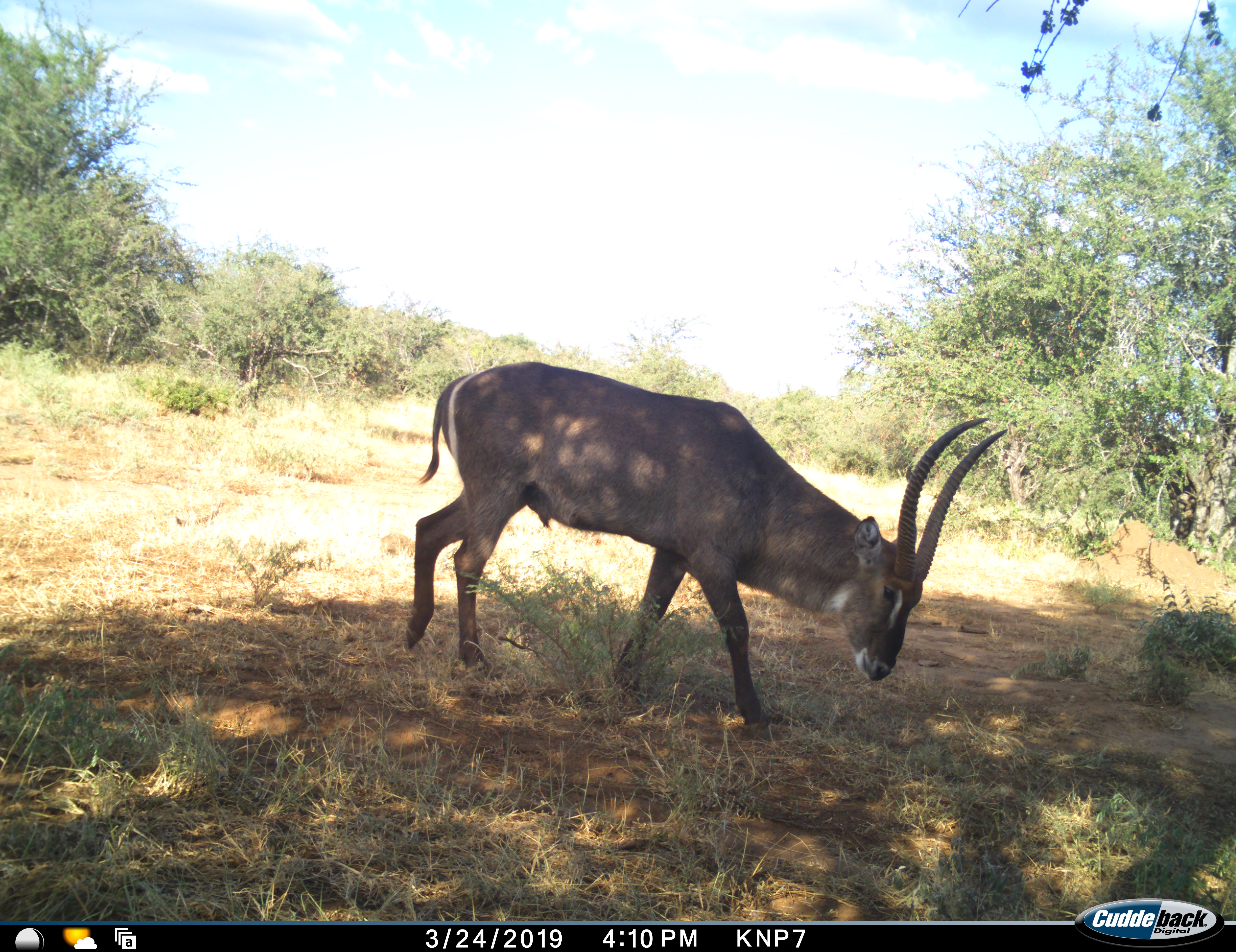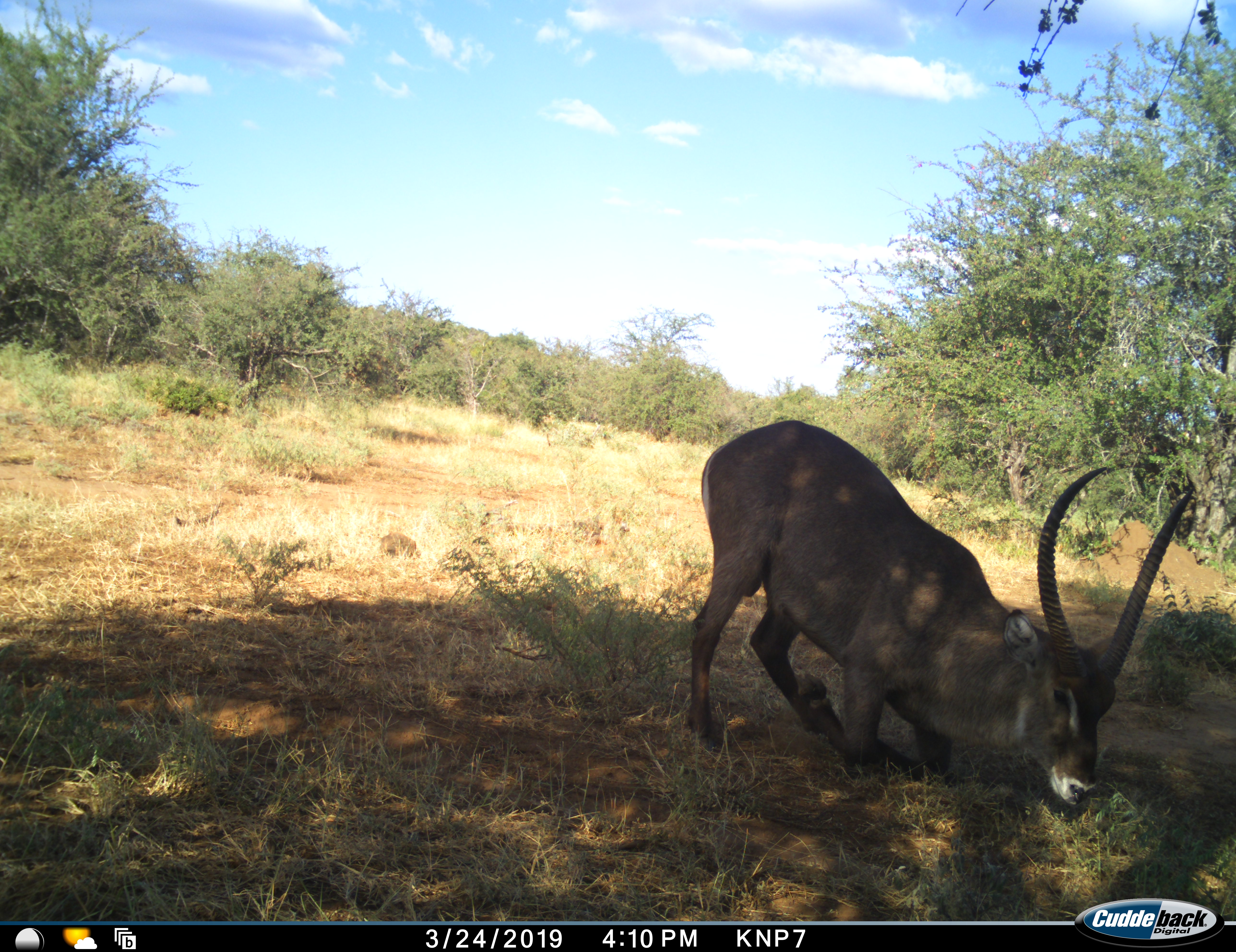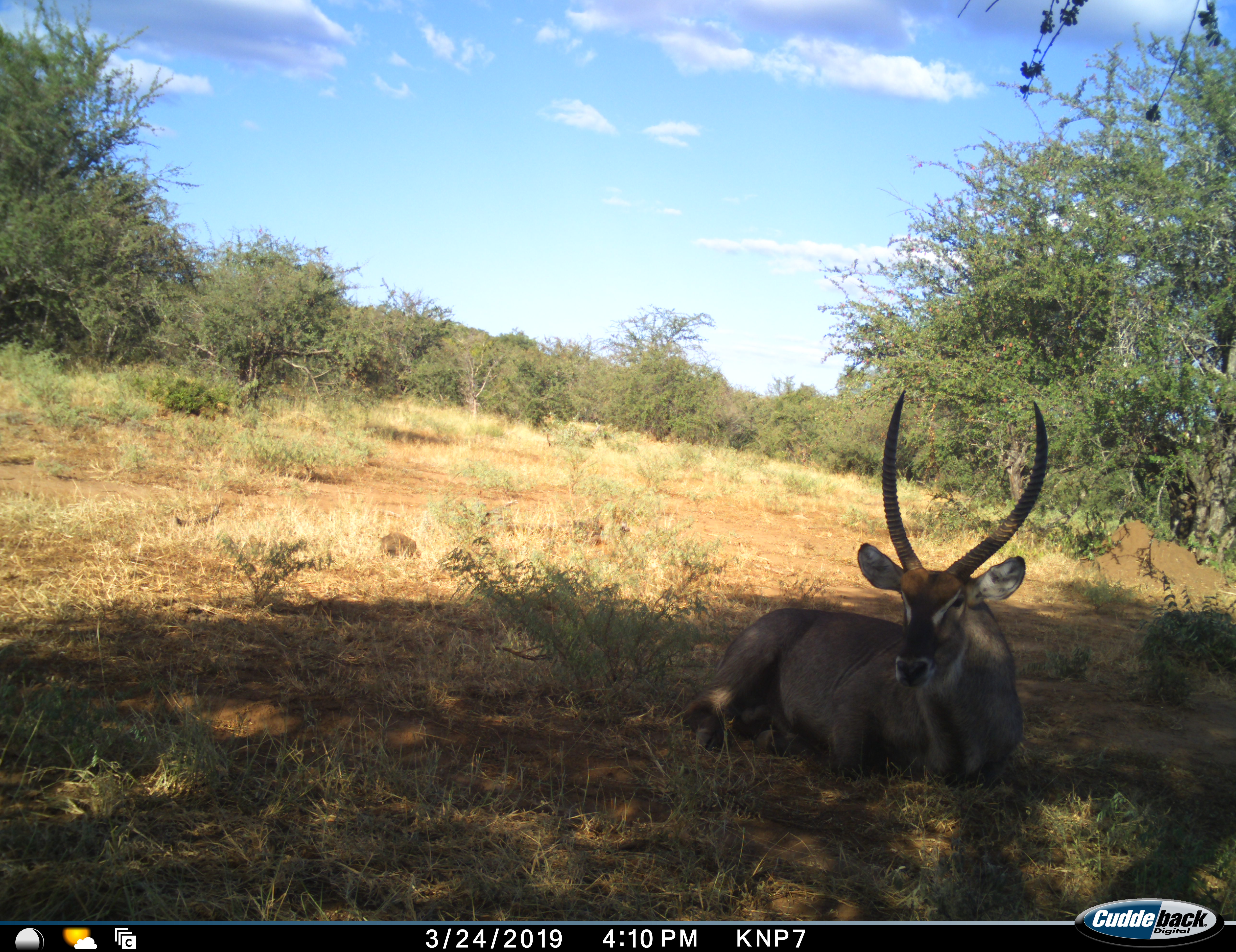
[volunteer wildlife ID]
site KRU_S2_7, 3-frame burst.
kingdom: Animalia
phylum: Chordata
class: Mammalia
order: Artiodactyla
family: Bovidae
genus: Kobus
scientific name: Kobus ellipsiprymnus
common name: waterbuck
Waterbuck (Kobus ellipsiprymnus), count 1. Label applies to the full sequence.